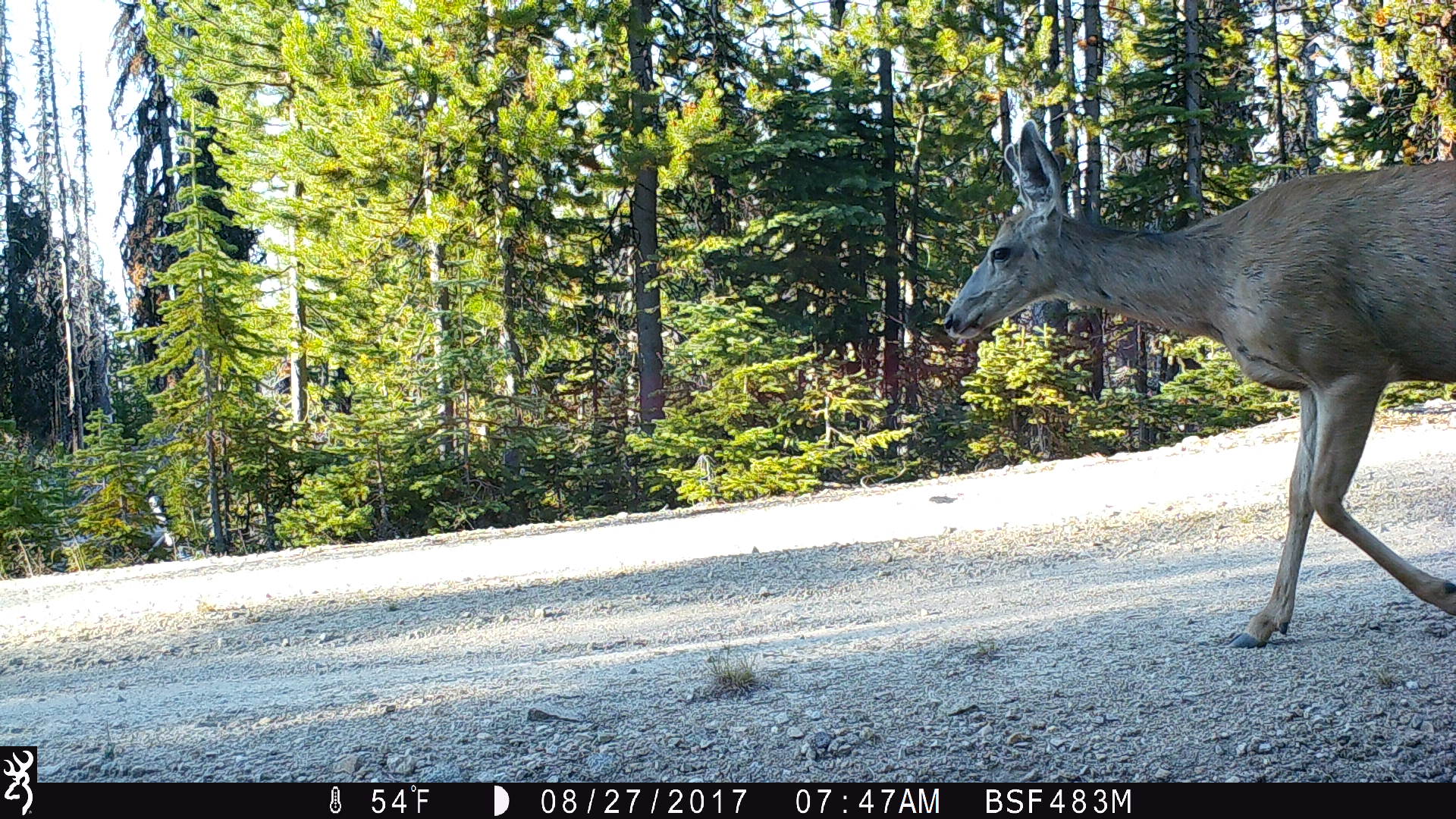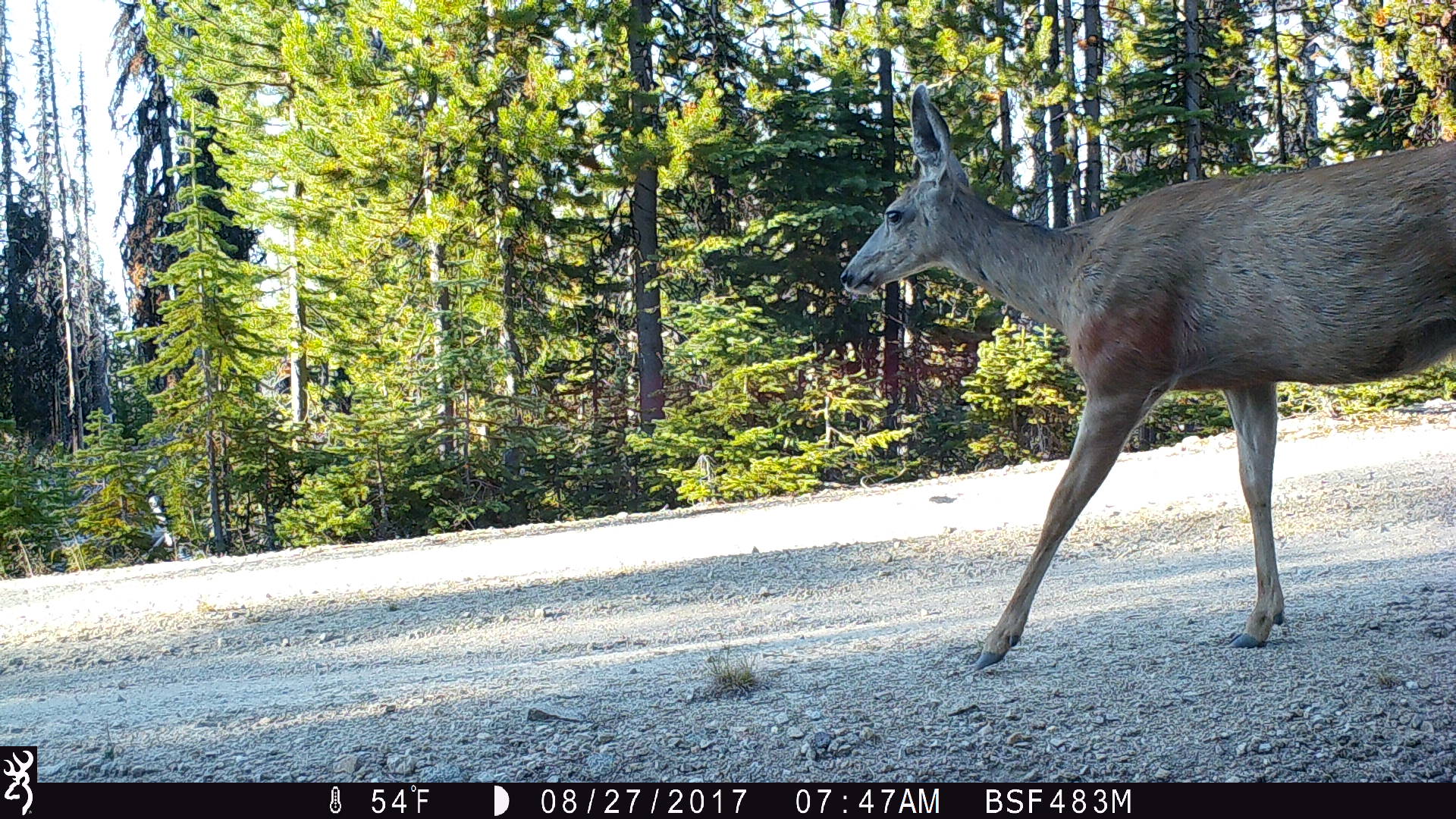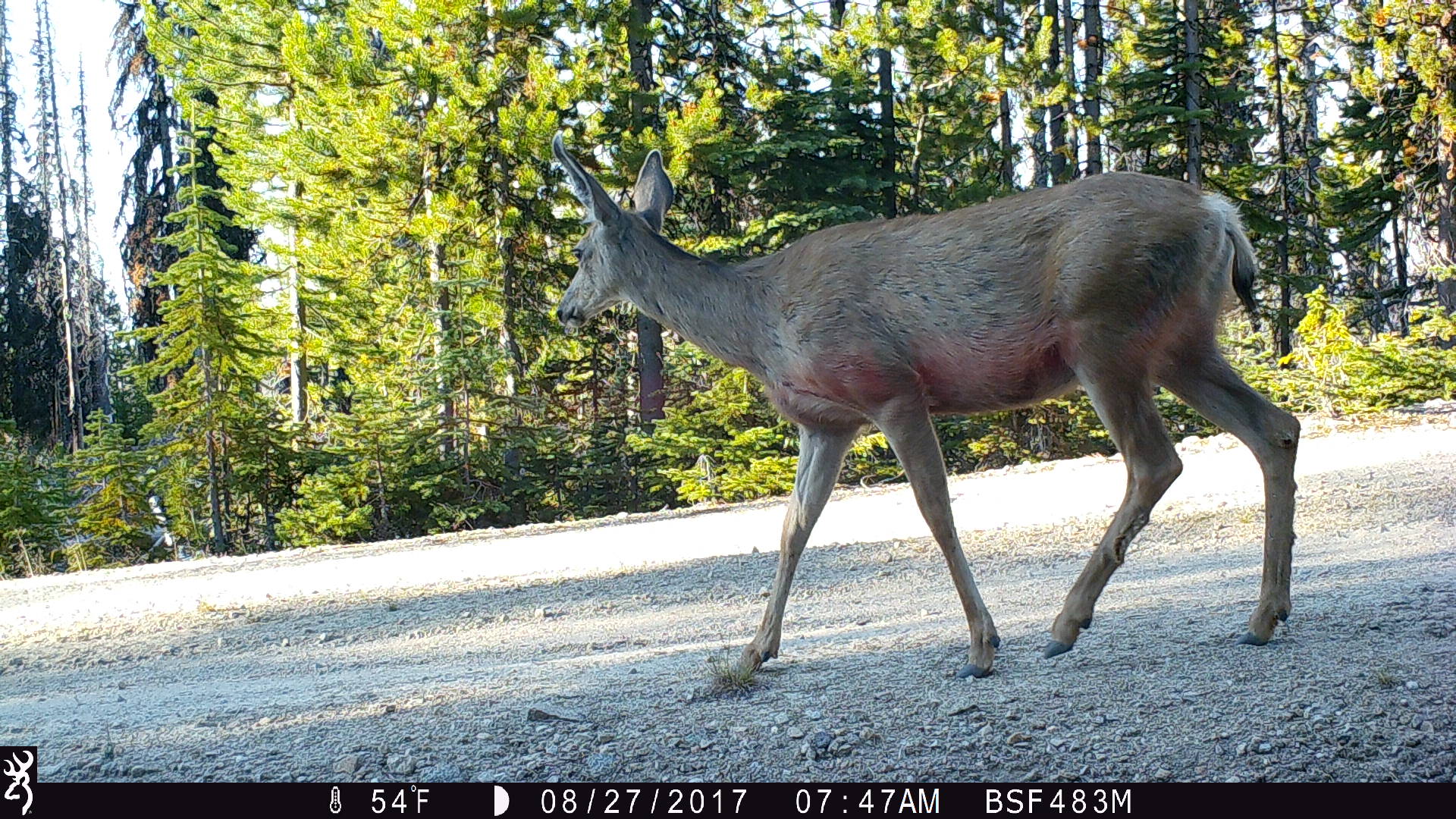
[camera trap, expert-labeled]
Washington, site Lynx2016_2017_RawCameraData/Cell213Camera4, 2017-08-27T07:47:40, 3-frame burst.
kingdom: Animalia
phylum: Chordata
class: Mammalia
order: Artiodactyla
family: Cervidae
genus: Odocoileus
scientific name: Odocoileus hemionus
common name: mule deer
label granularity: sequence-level